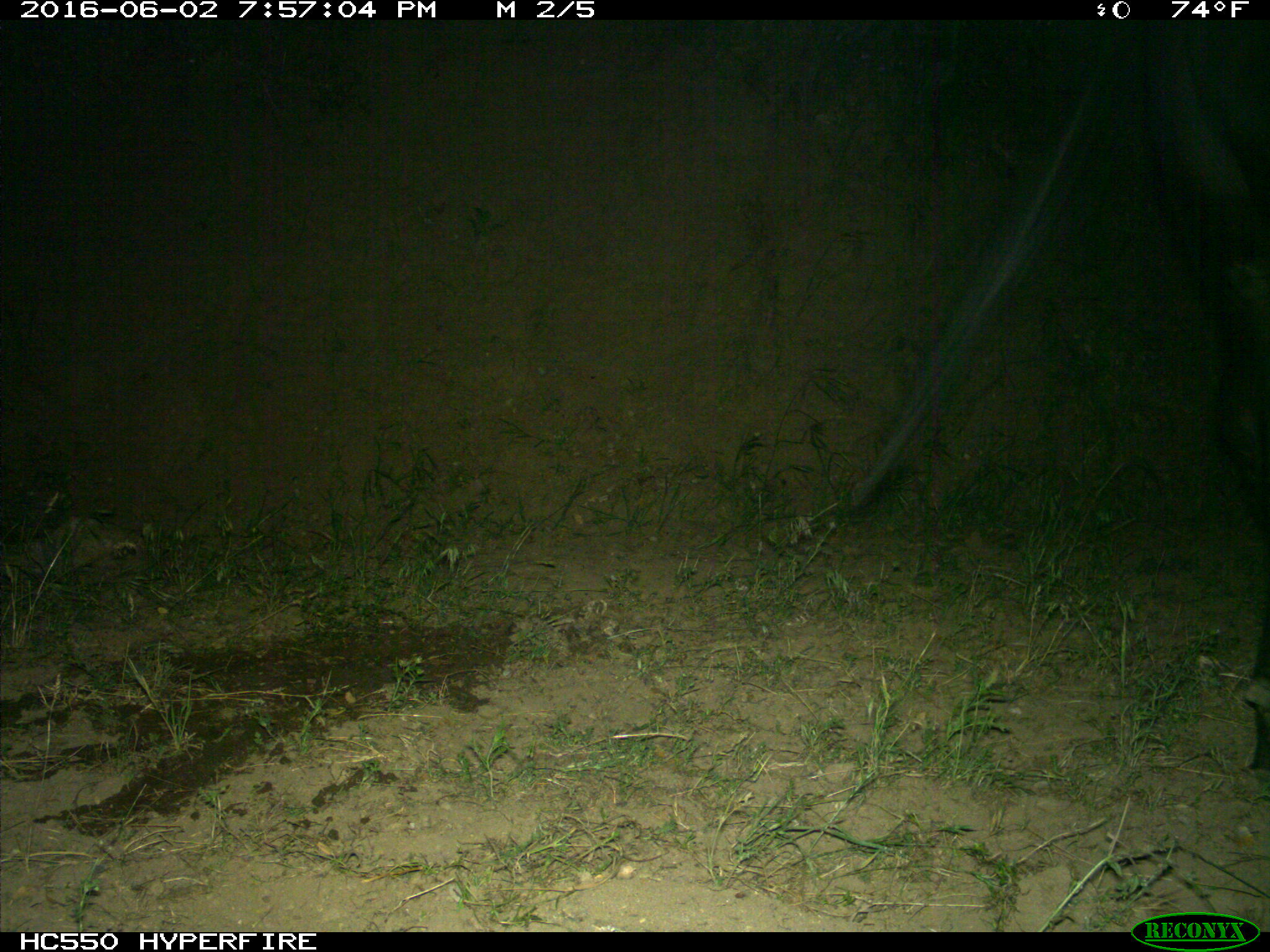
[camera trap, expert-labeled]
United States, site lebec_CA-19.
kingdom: Animalia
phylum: Chordata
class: Mammalia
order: Artiodactyla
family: Bovidae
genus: Bos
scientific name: Bos taurus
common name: domestic cow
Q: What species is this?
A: Bos taurus (domestic cow).